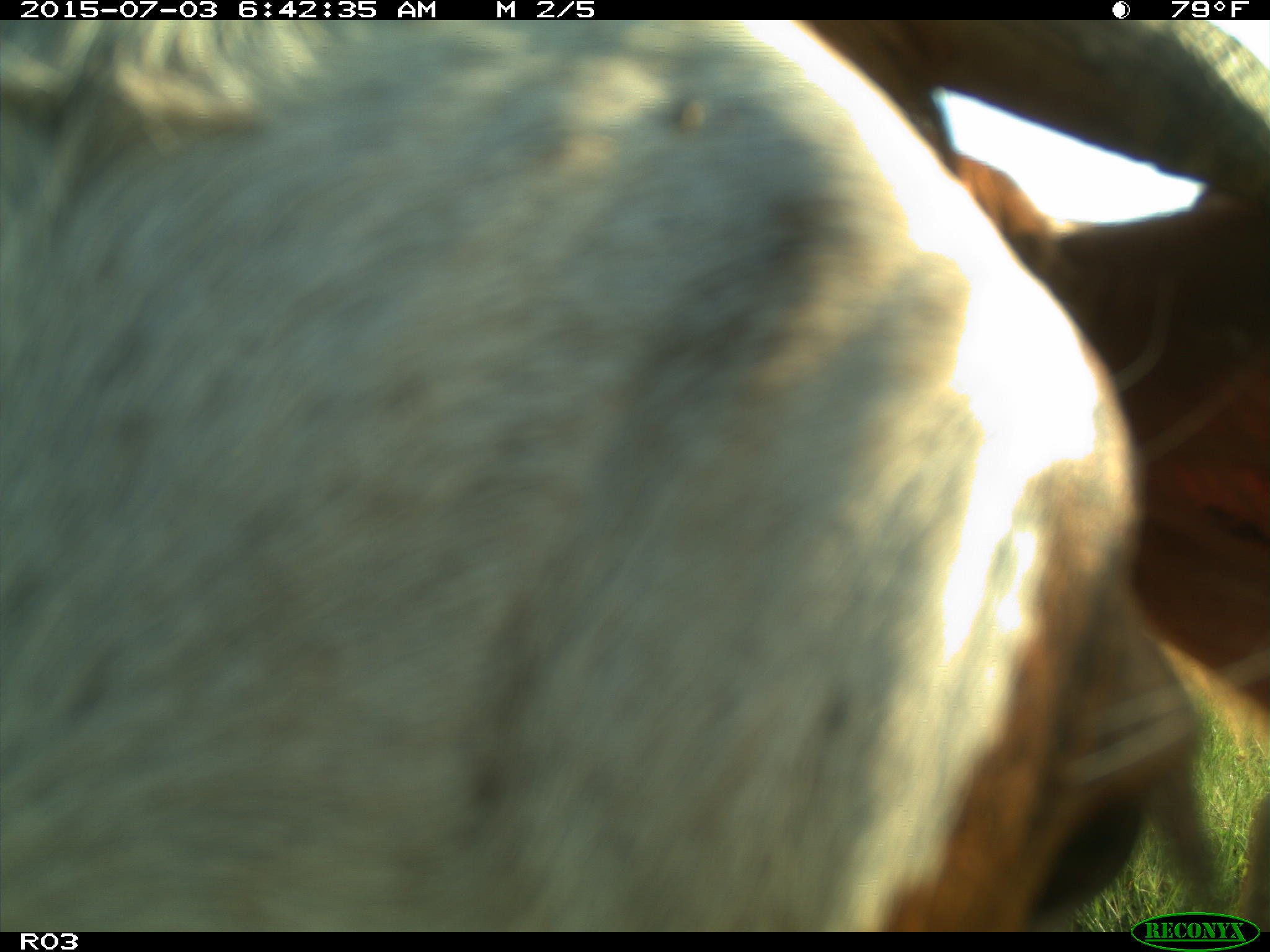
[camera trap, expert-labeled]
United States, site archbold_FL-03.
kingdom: Animalia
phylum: Chordata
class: Mammalia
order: Artiodactyla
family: Bovidae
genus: Bos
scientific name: Bos taurus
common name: domestic cow